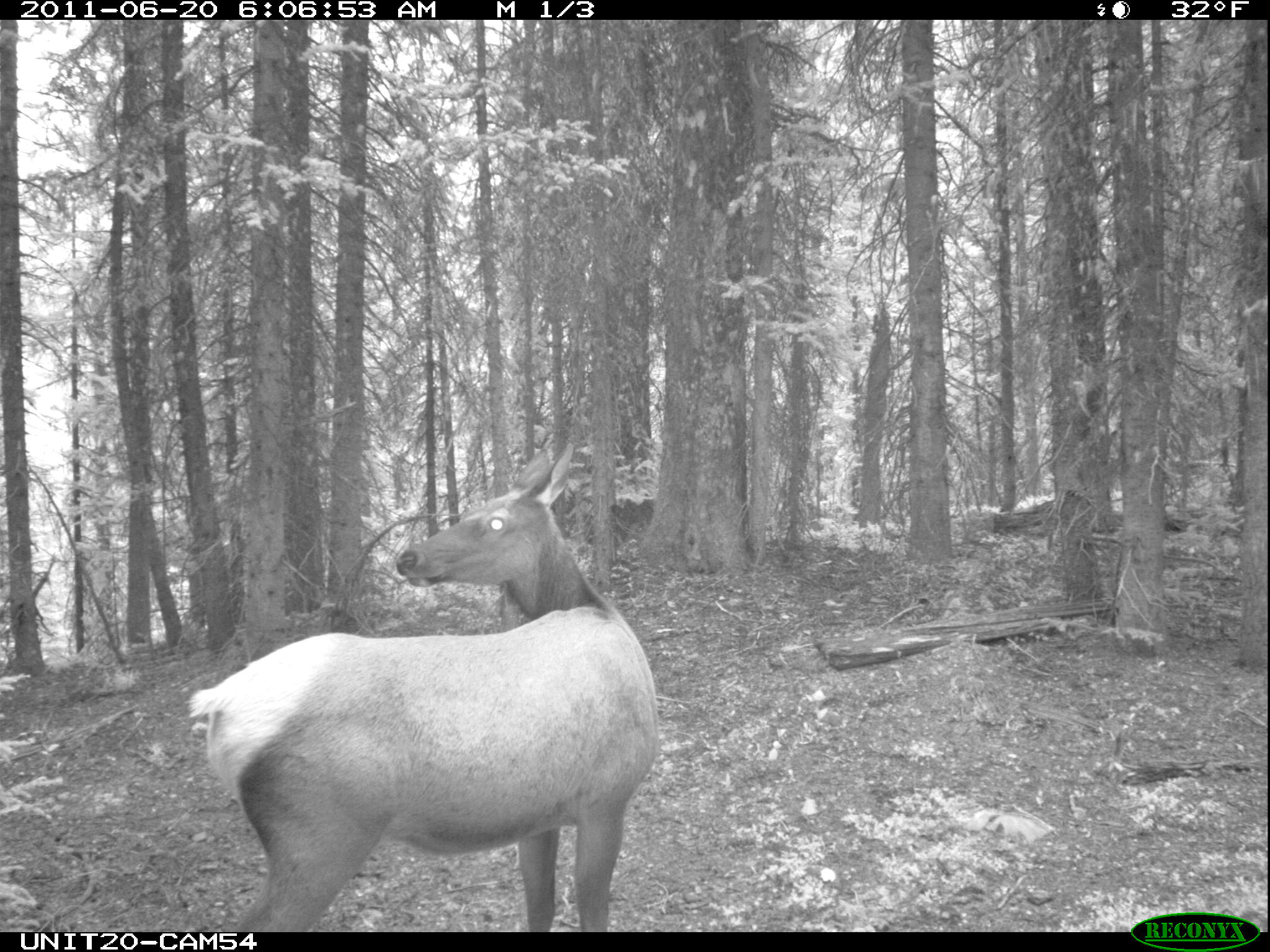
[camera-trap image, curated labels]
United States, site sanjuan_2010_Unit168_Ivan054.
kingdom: Animalia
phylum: Chordata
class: Mammalia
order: Artiodactyla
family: Cervidae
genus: Cervus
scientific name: Cervus elaphus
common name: red deer